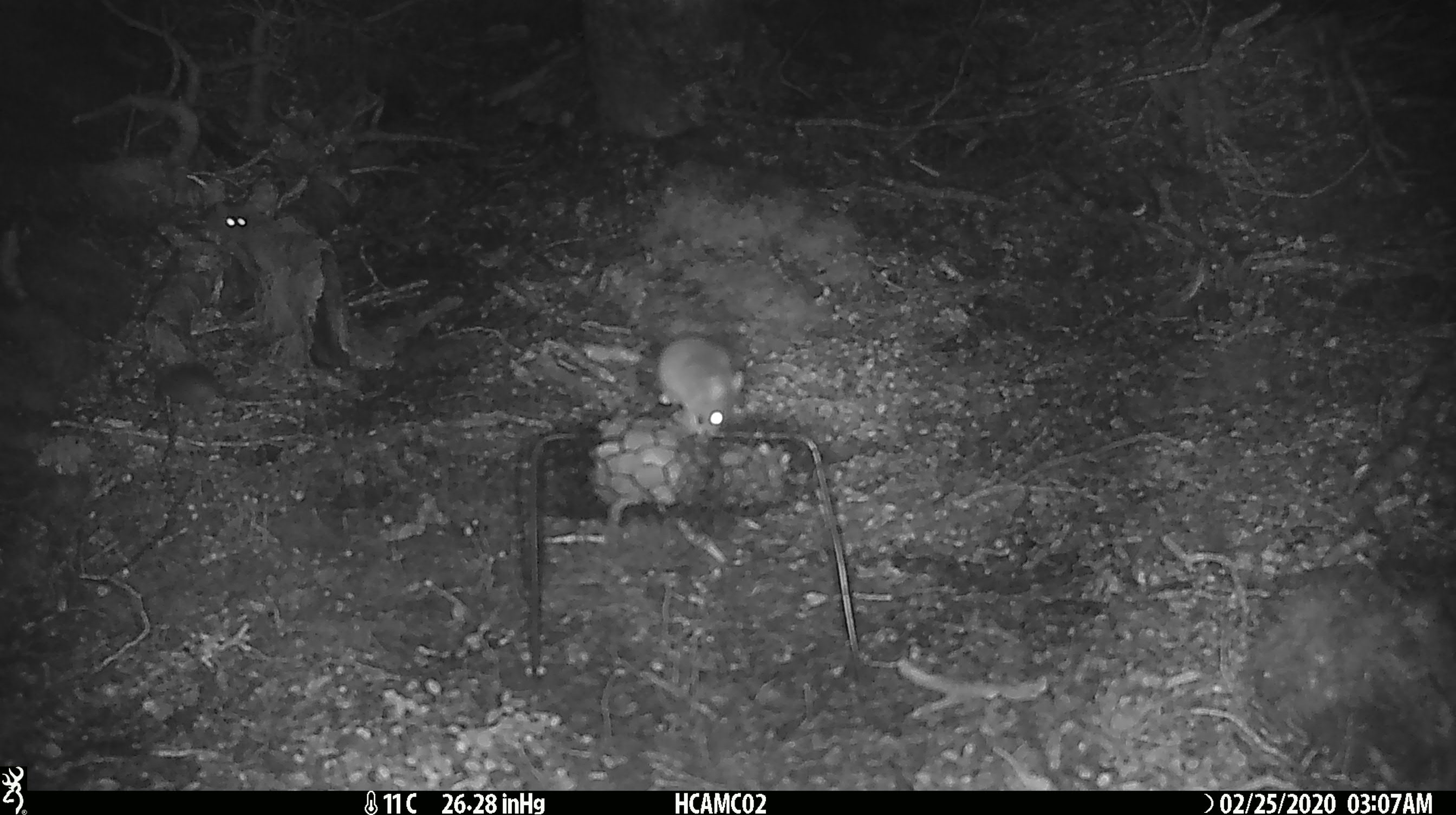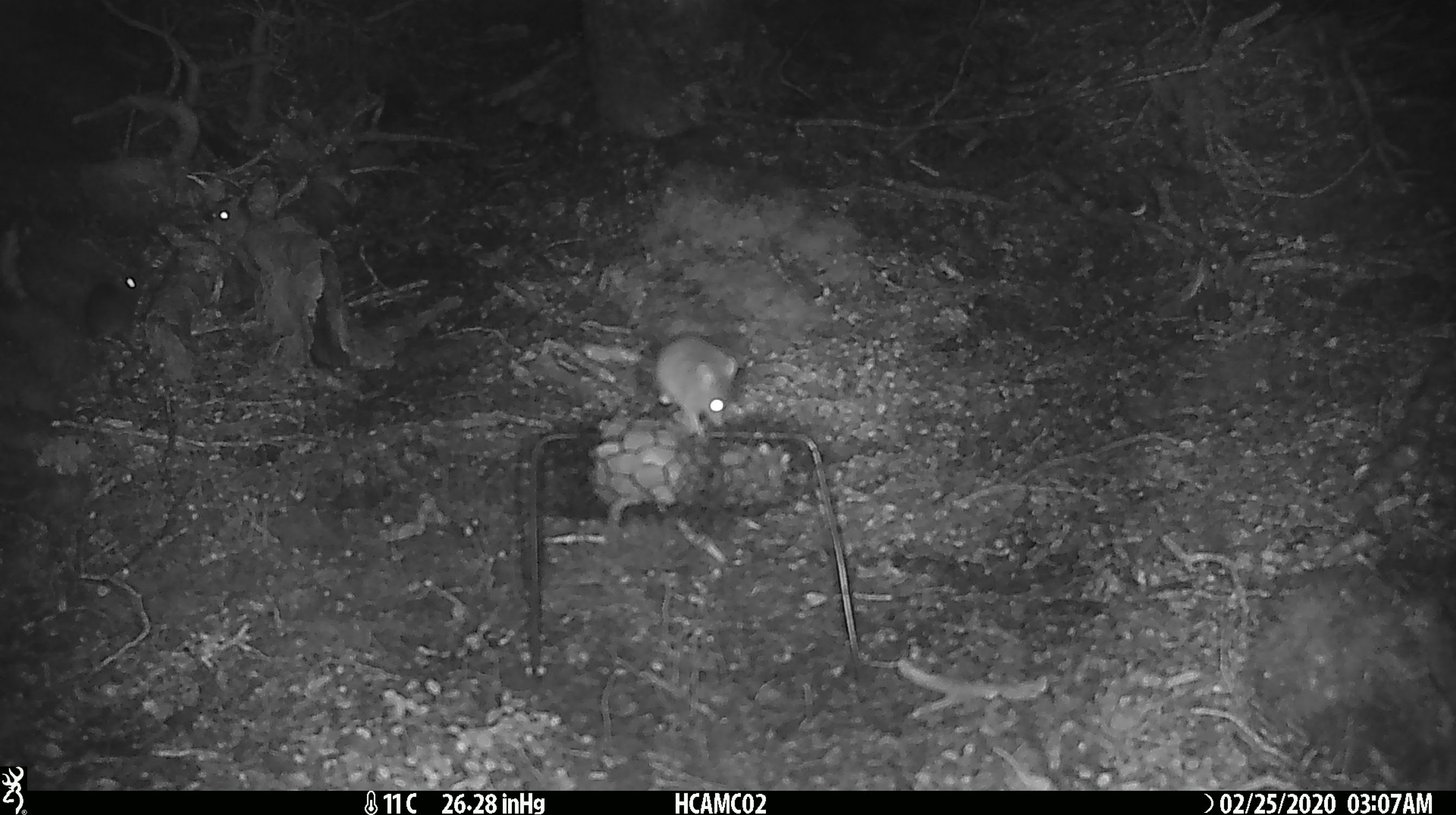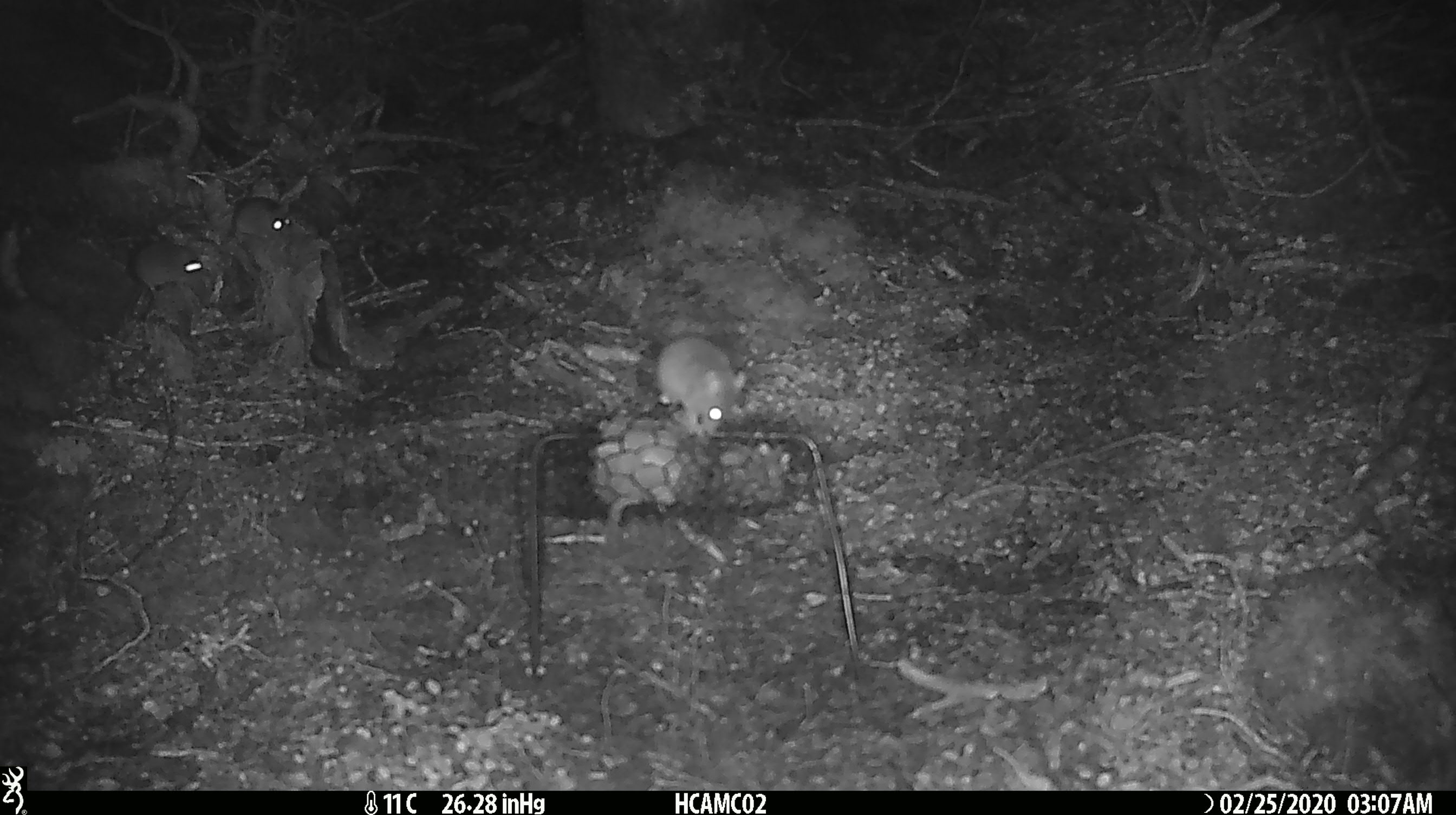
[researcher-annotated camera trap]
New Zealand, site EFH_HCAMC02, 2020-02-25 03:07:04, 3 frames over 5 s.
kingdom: Animalia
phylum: Chordata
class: Mammalia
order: Rodentia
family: Muridae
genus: Mus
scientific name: Mus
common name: mouse